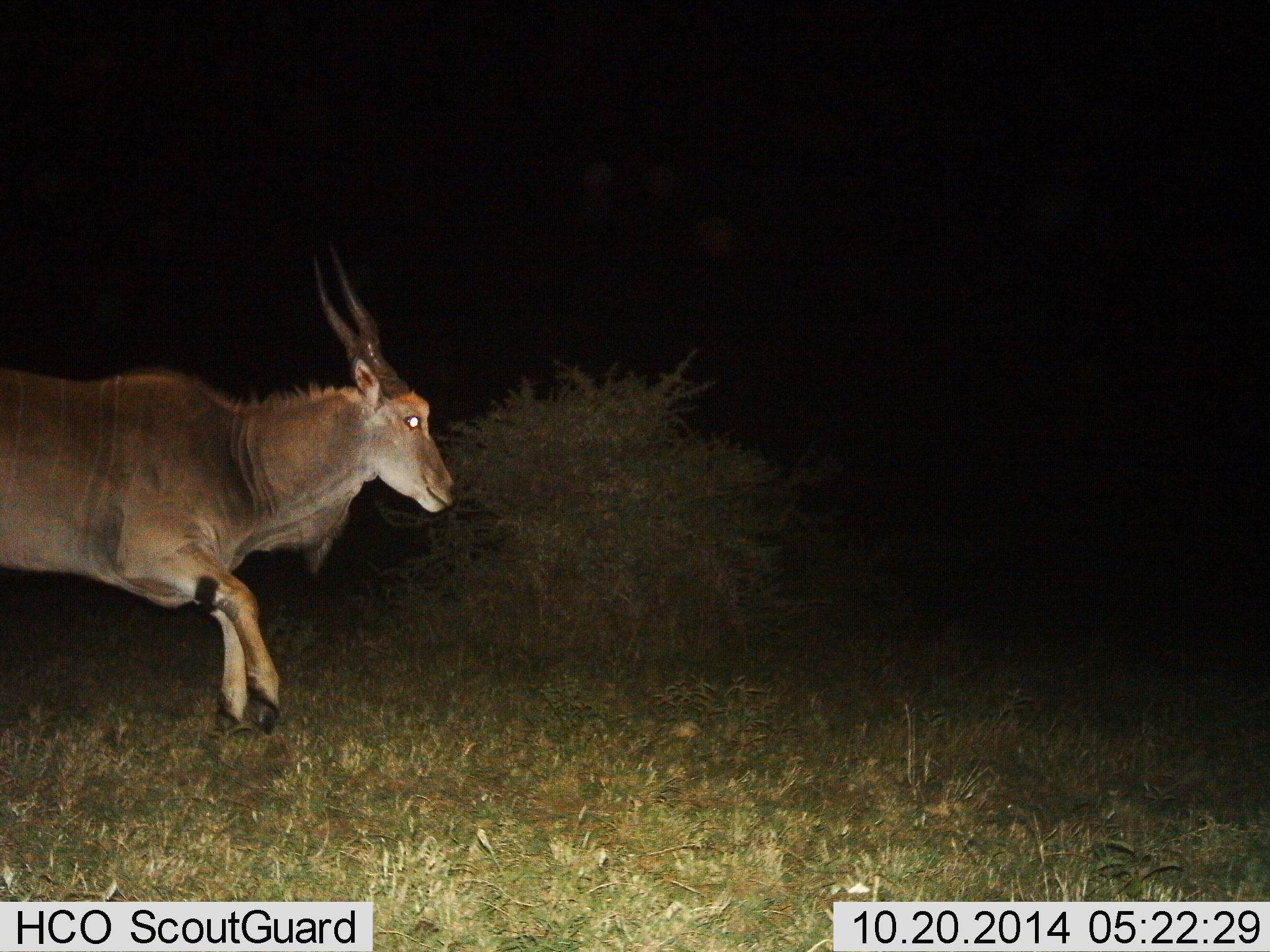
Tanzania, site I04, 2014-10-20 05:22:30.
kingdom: Animalia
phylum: Chordata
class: Mammalia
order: Artiodactyla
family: Bovidae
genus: Tragelaphus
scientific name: Tragelaphus oryx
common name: eland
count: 1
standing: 10%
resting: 0%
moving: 90%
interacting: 0%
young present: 0%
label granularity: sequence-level